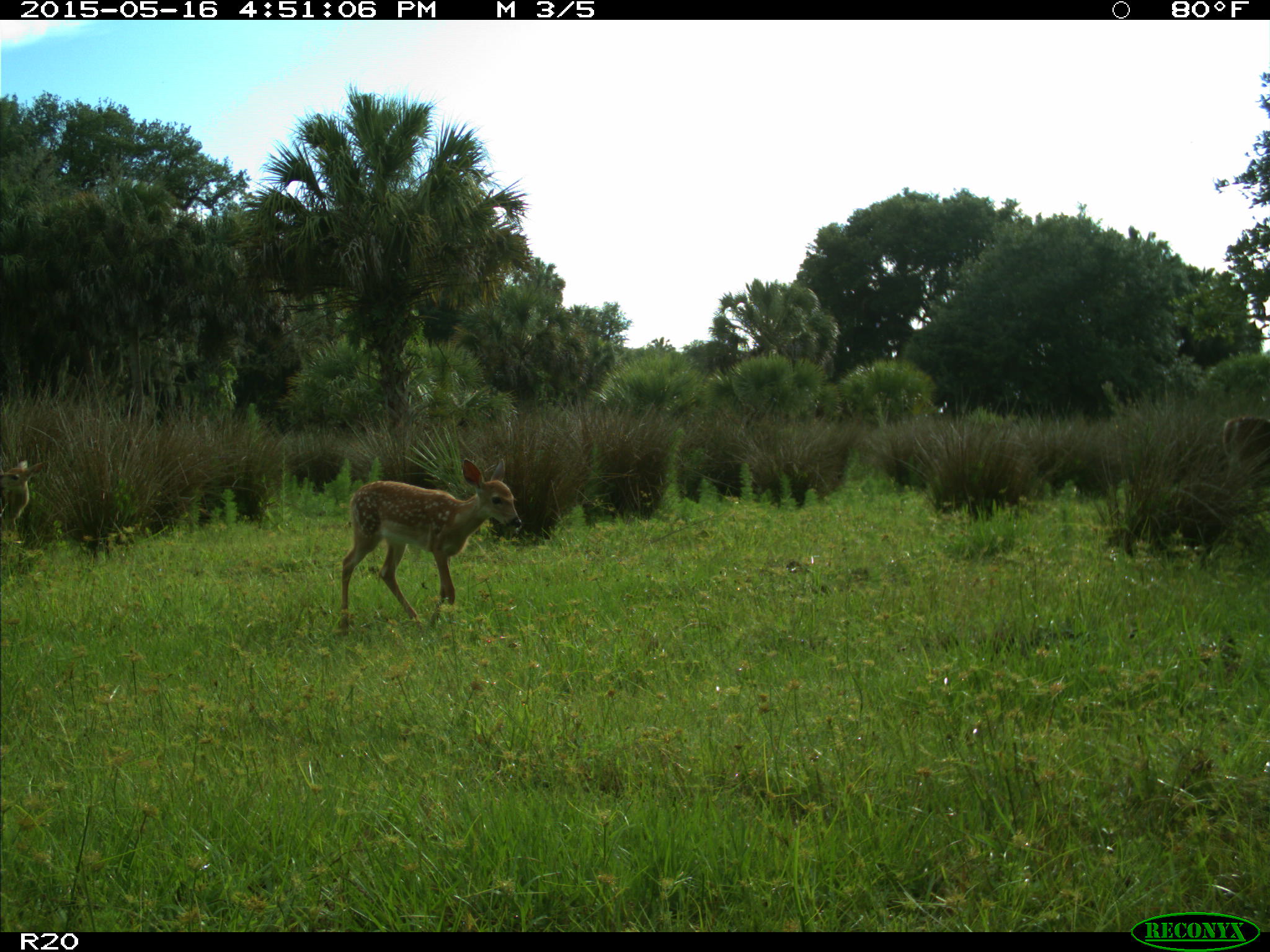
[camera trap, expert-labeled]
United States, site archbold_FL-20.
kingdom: Animalia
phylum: Chordata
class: Mammalia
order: Artiodactyla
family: Cervidae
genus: Odocoileus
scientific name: Odocoileus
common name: deer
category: unidentified deer